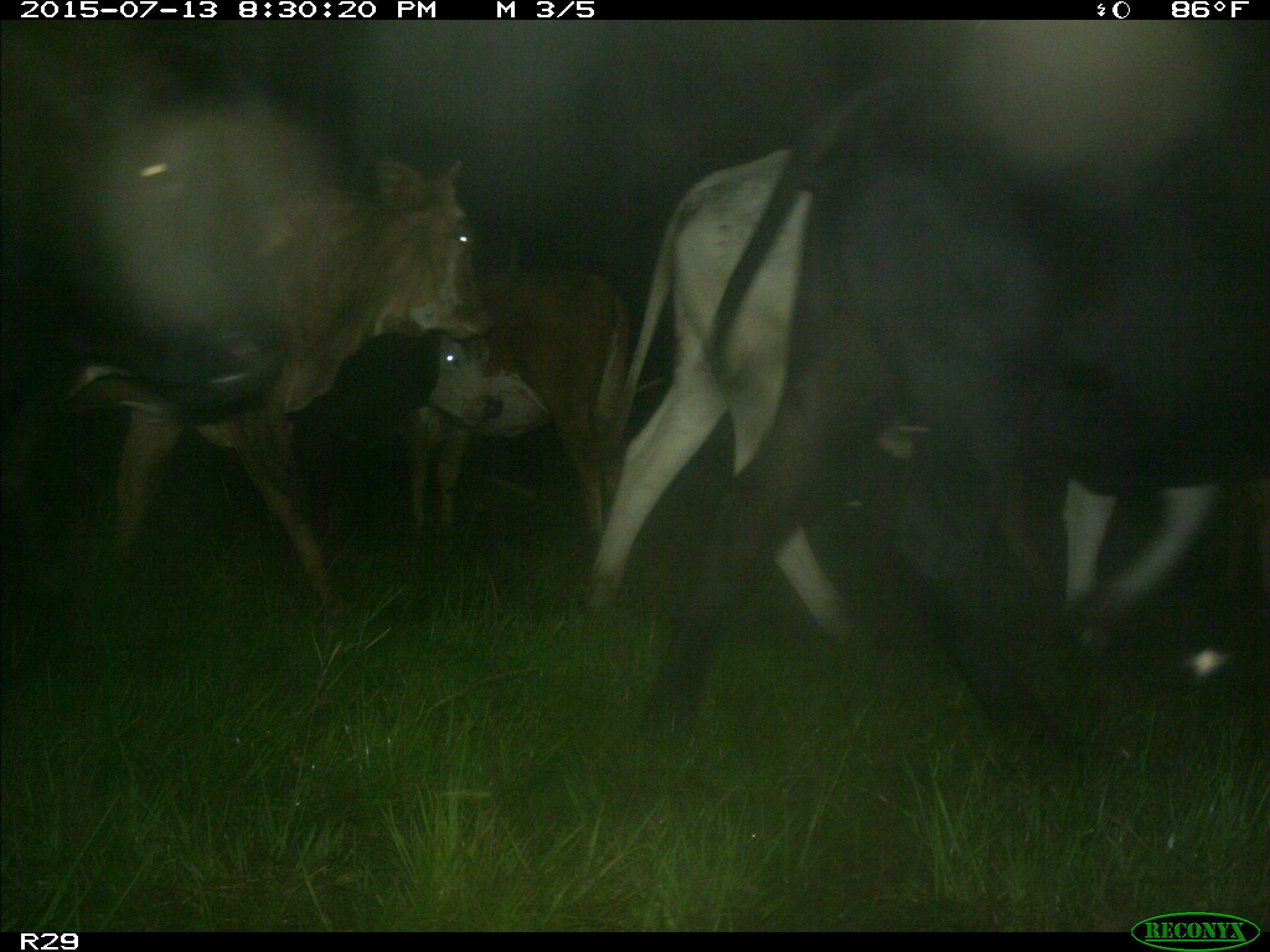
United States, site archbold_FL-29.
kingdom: Animalia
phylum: Chordata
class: Mammalia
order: Artiodactyla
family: Bovidae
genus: Bos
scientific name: Bos taurus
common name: domestic cow